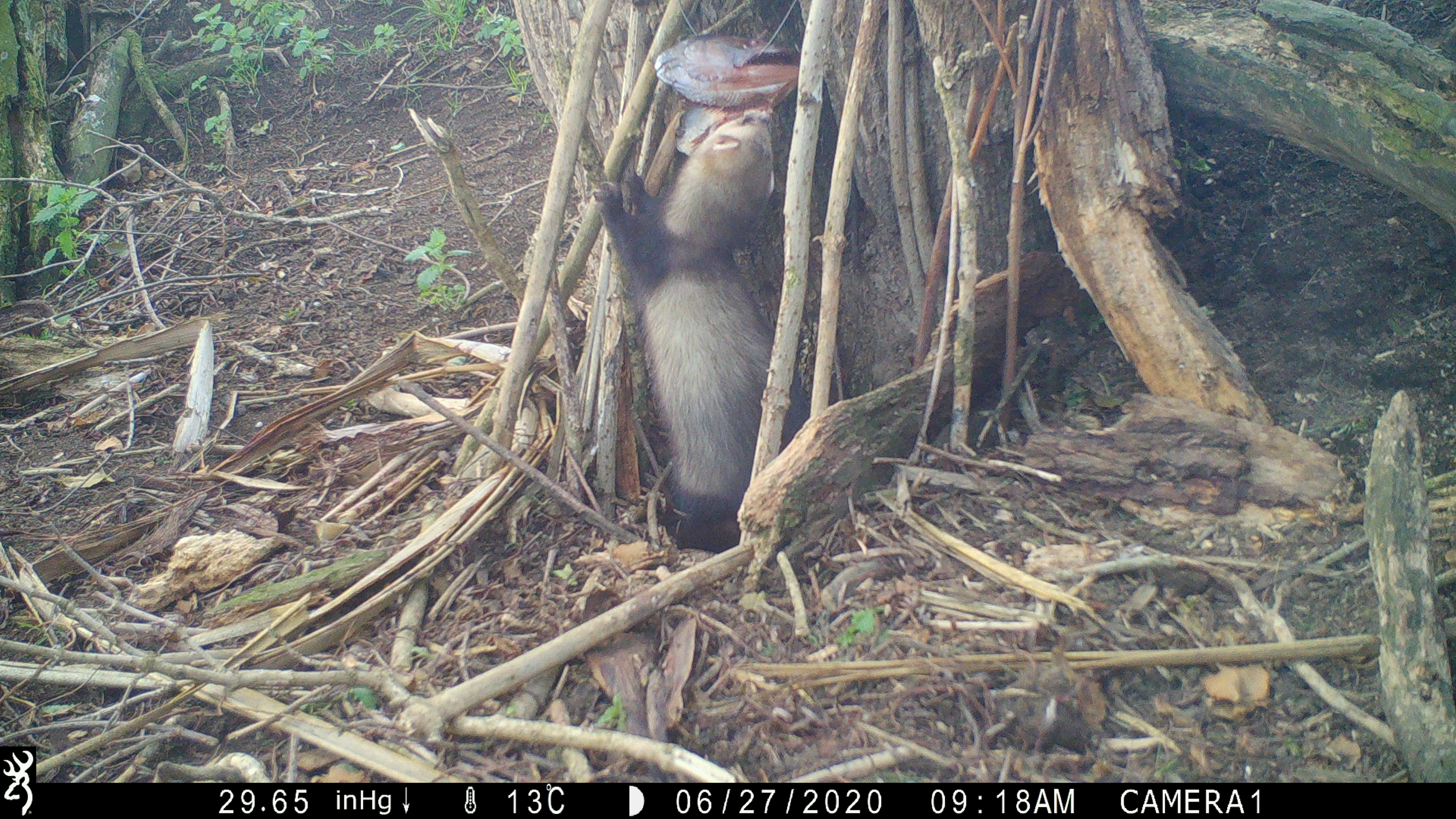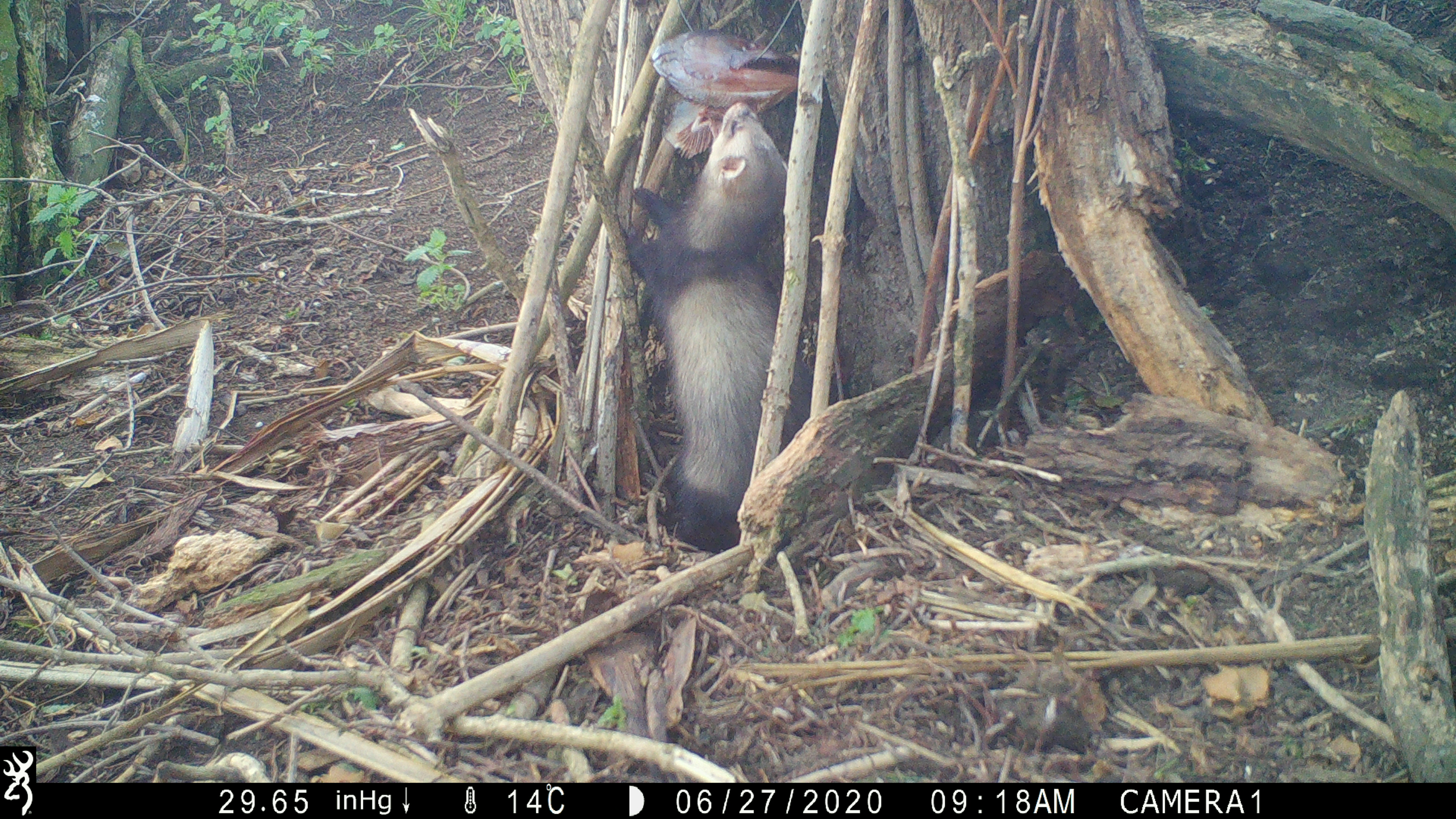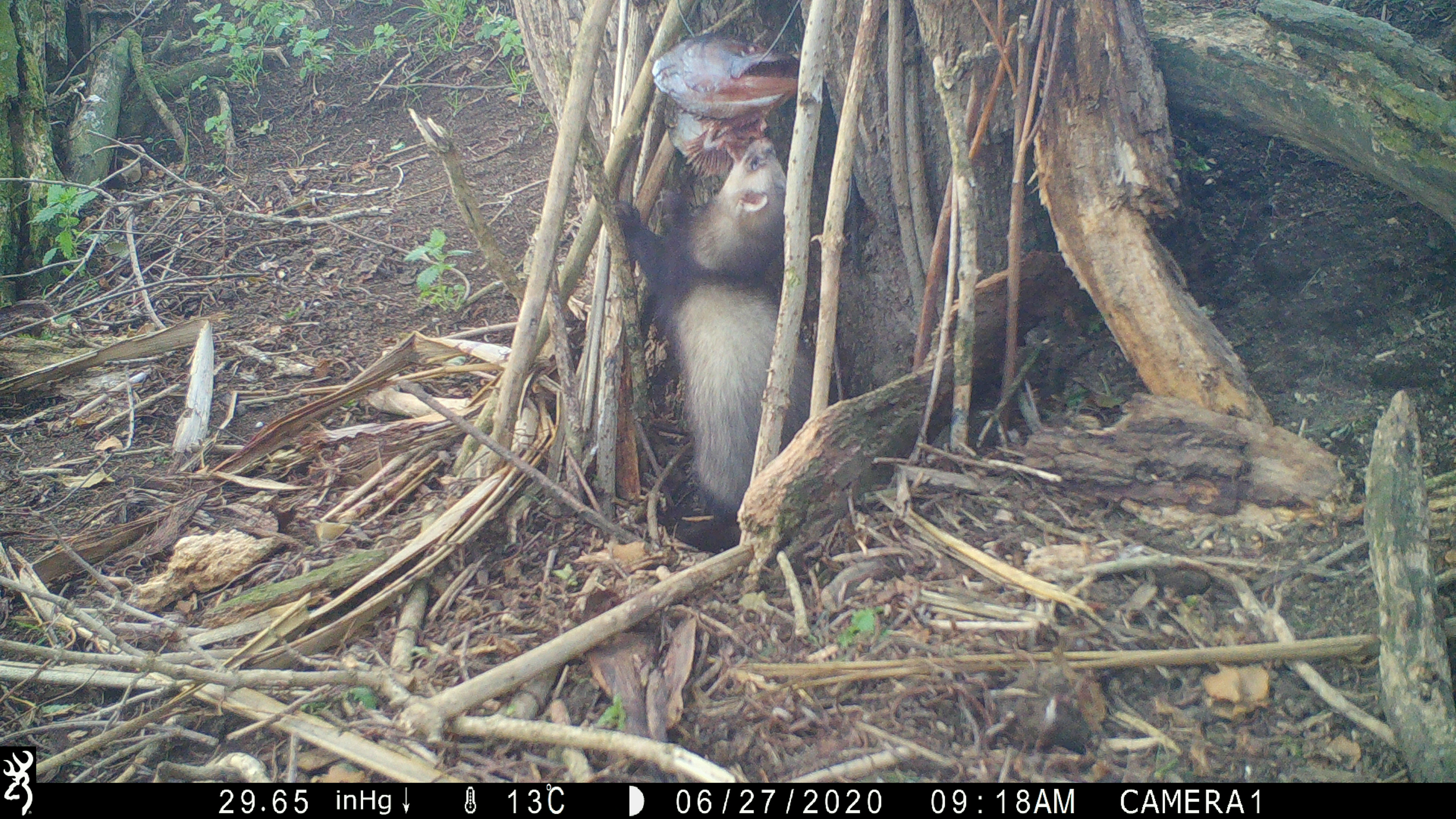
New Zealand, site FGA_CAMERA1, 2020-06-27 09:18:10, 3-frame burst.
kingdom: Animalia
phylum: Chordata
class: Mammalia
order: Carnivora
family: Mustelidae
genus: Mustela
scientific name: Mustela furo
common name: ferret